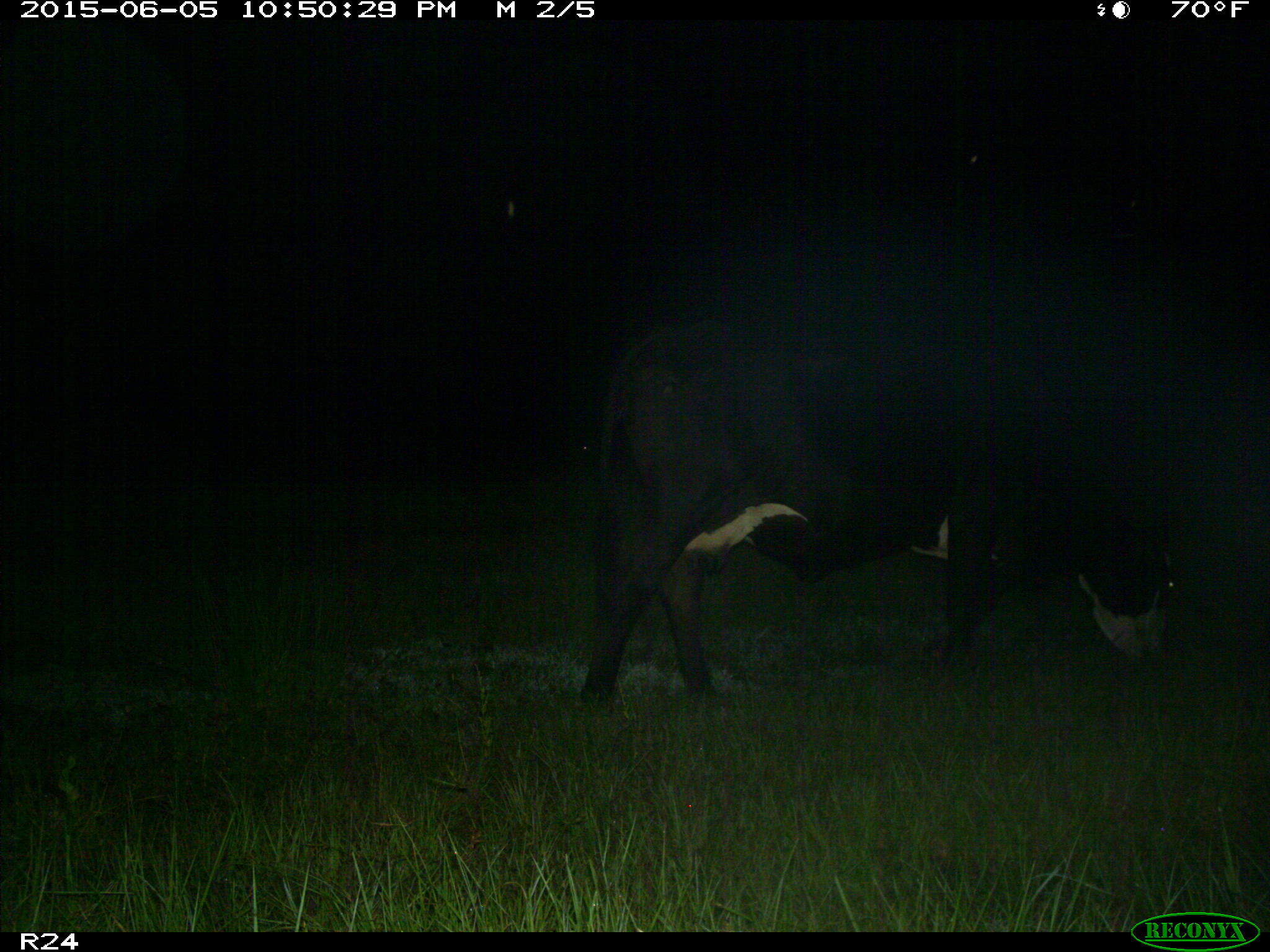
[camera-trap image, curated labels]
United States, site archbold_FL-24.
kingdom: Animalia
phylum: Chordata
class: Mammalia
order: Artiodactyla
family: Bovidae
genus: Bos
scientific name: Bos taurus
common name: domestic cow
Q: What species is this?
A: Bos taurus (domestic cow).